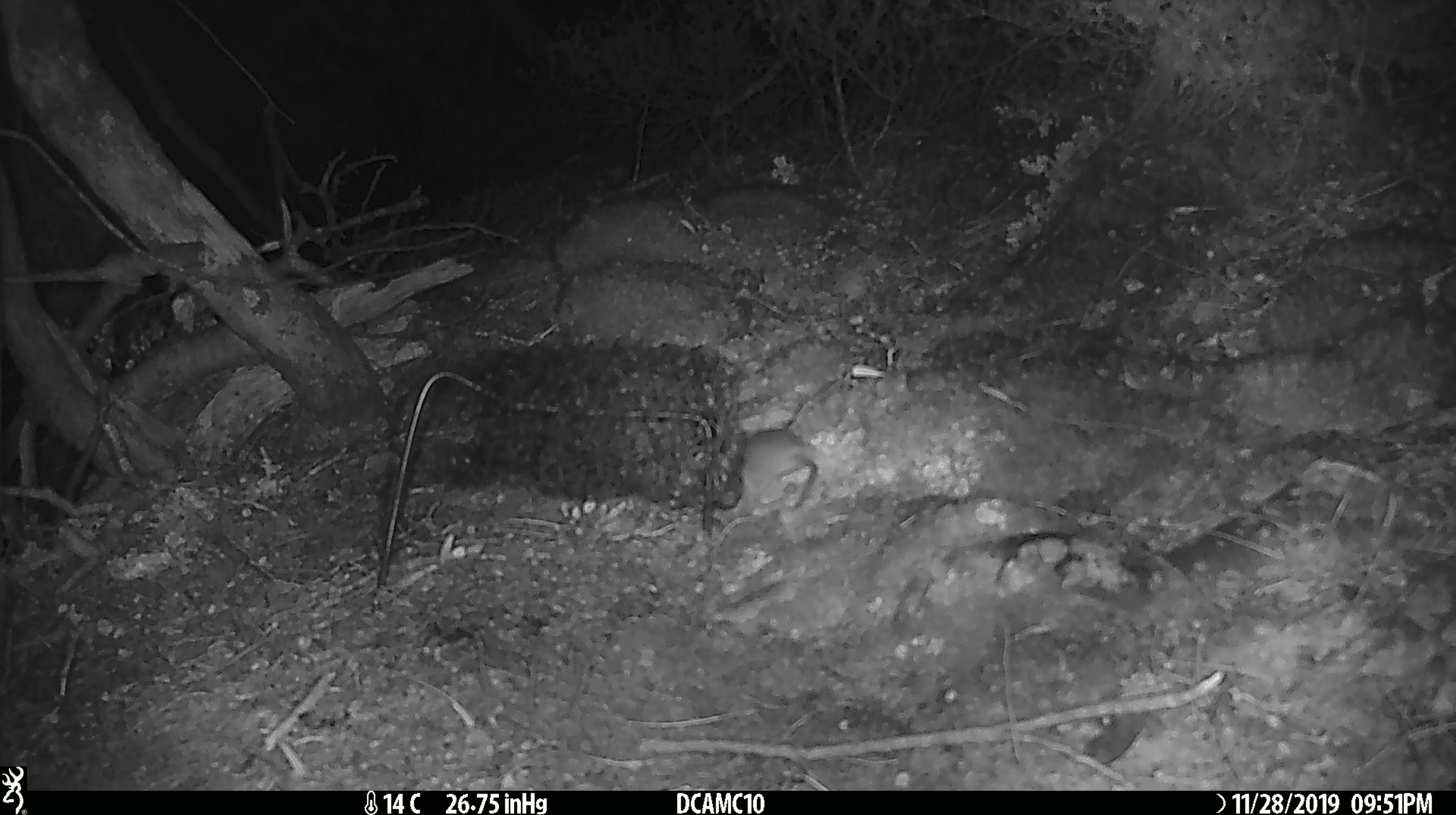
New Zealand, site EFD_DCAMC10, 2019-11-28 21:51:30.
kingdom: Animalia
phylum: Chordata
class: Mammalia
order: Rodentia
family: Muridae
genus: Mus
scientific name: Mus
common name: mouse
Mouse (Mus).